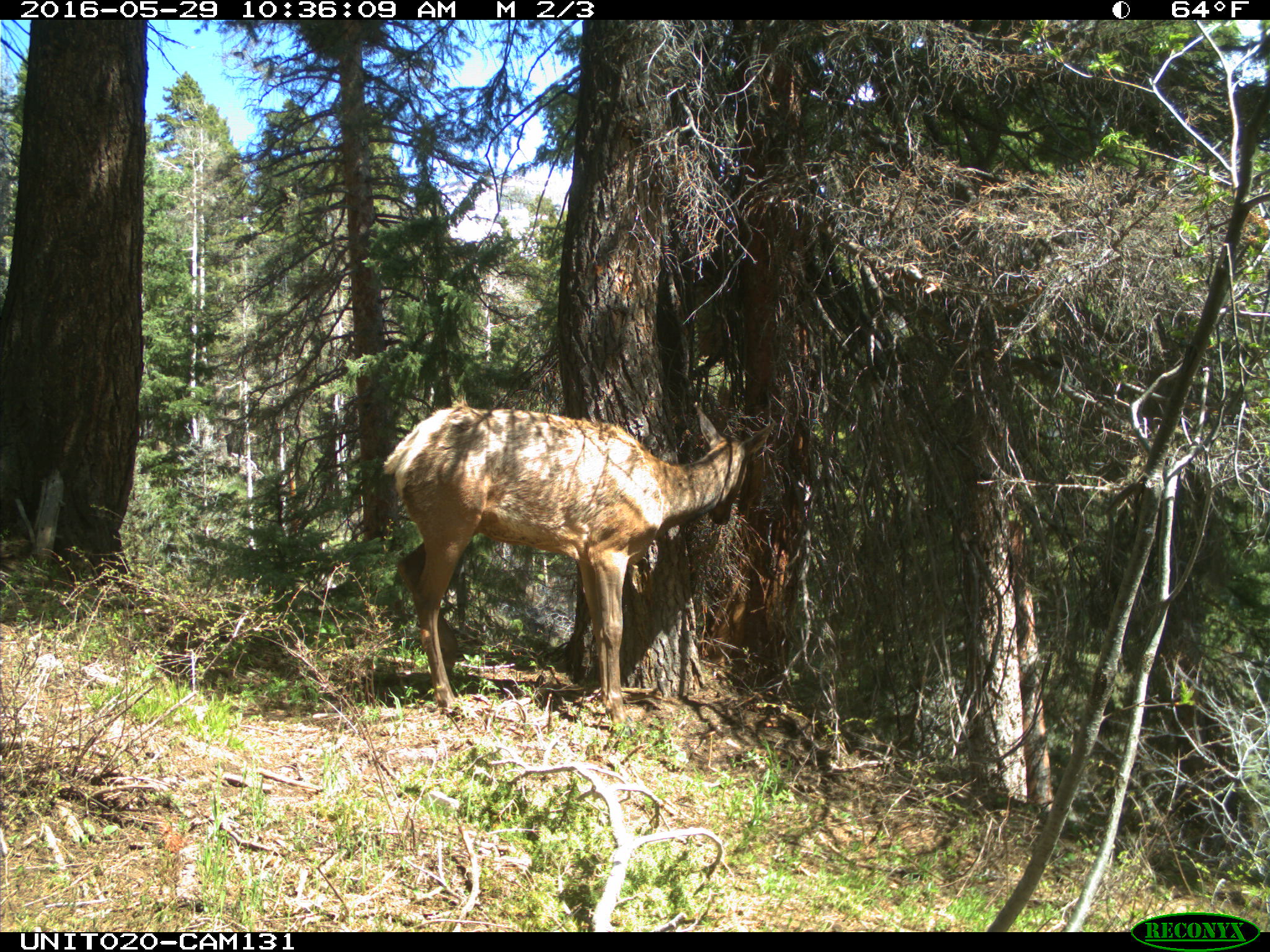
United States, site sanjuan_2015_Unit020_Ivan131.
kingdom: Animalia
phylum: Chordata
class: Mammalia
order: Artiodactyla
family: Cervidae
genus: Cervus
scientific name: Cervus elaphus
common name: red deer